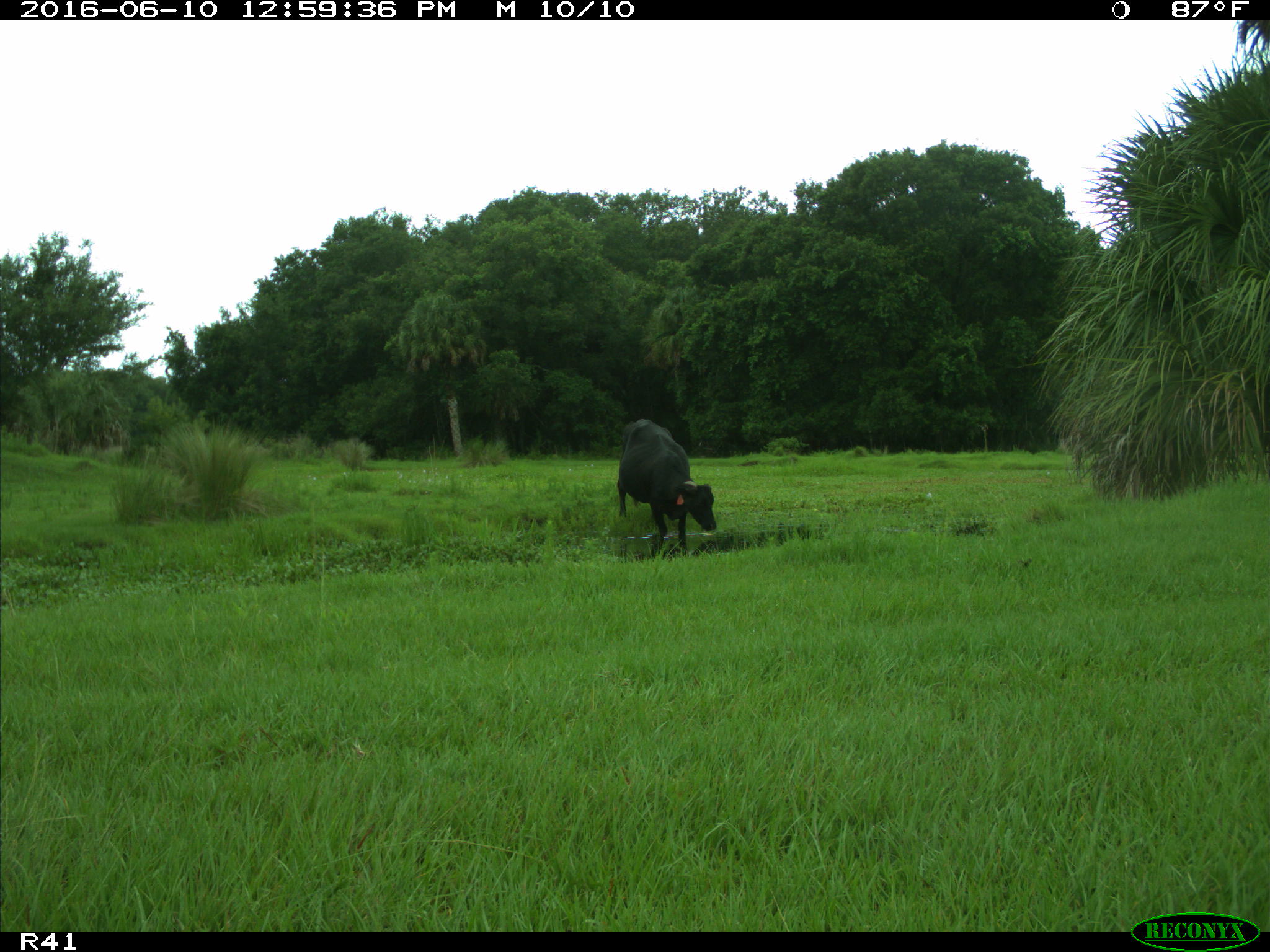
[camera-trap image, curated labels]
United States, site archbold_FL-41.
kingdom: Animalia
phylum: Chordata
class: Mammalia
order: Artiodactyla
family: Bovidae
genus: Bos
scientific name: Bos taurus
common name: domestic cow